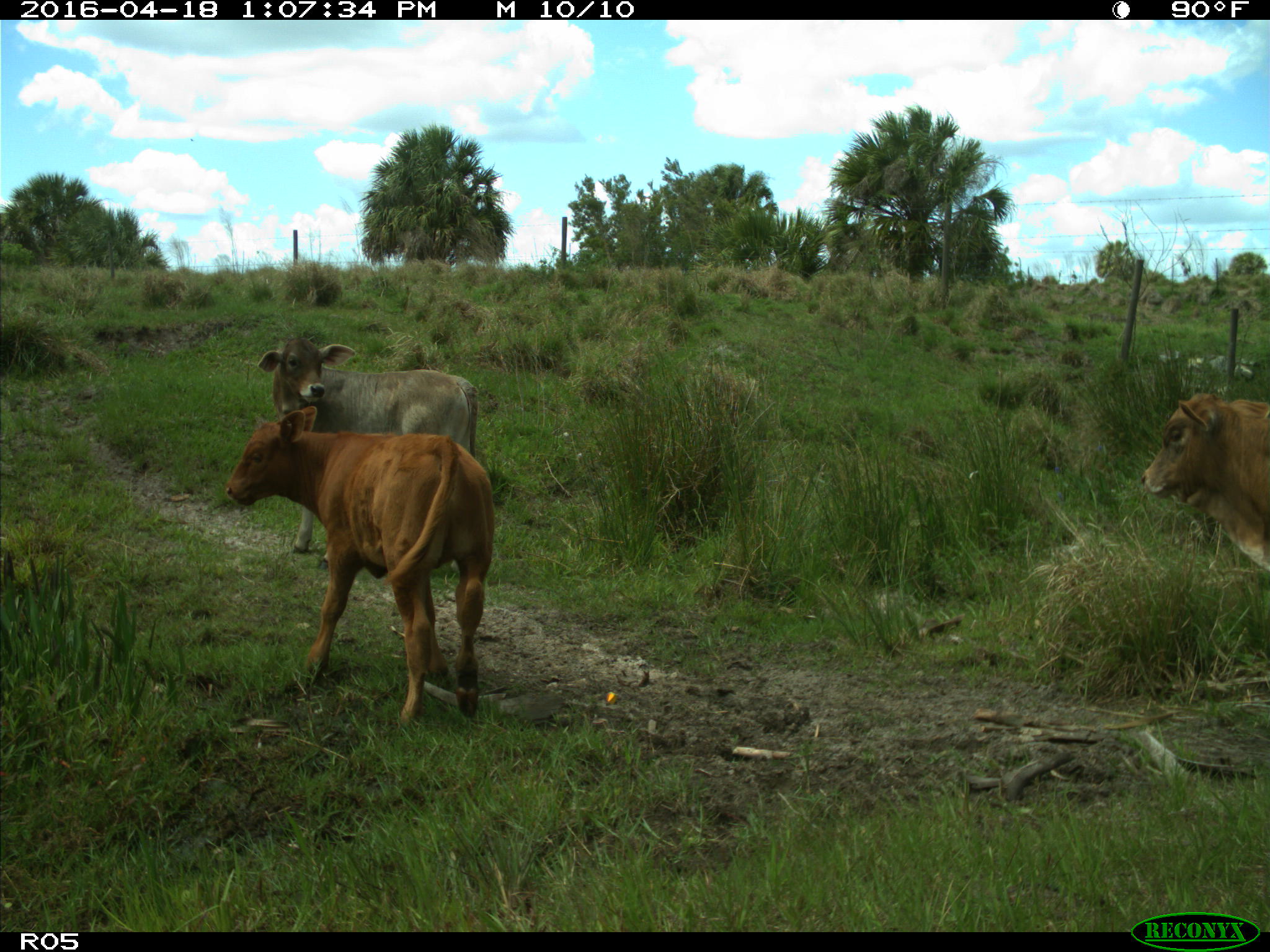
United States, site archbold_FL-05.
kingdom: Animalia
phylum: Chordata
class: Mammalia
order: Artiodactyla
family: Bovidae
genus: Bos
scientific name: Bos taurus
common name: domestic cow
Bos taurus (domestic cow).